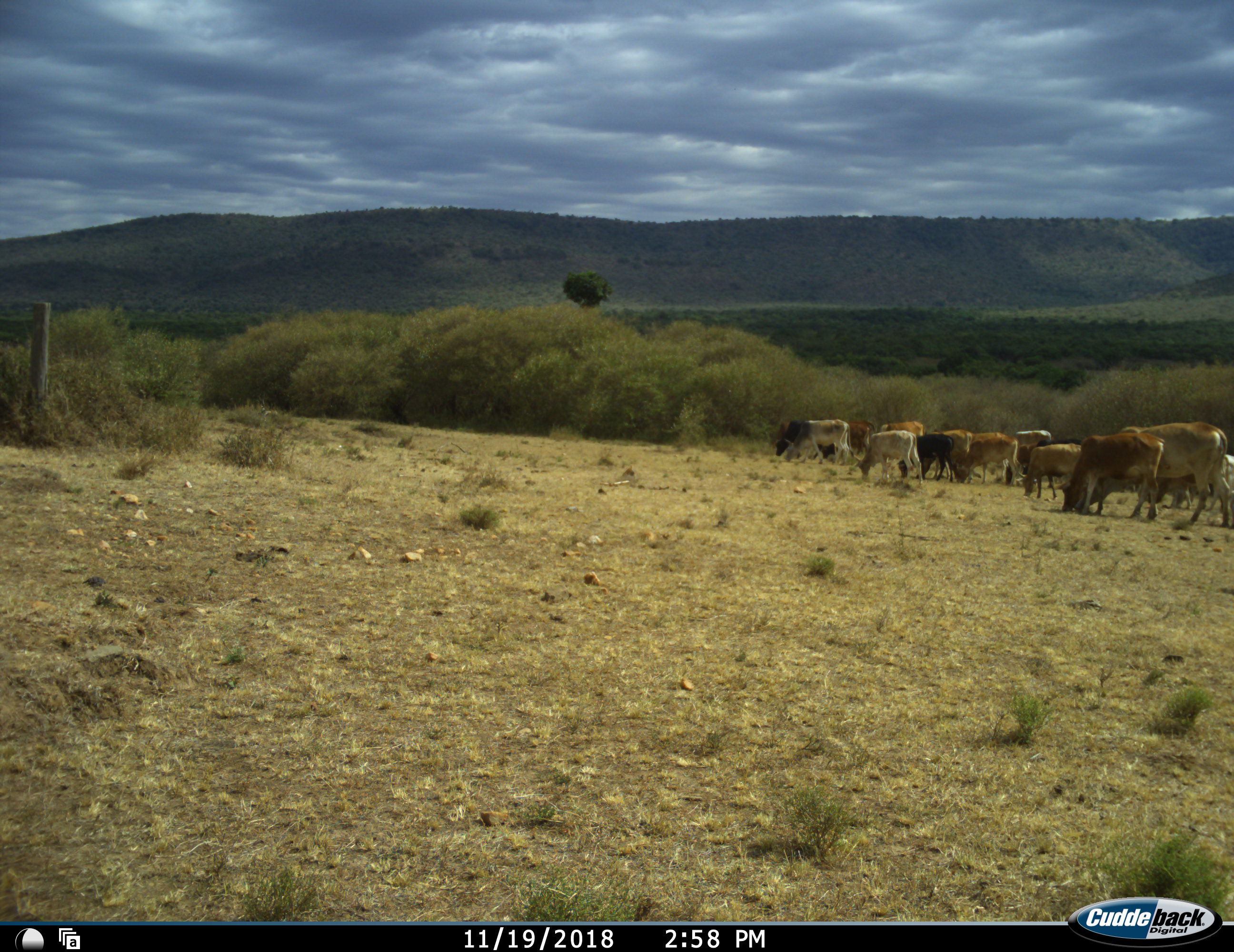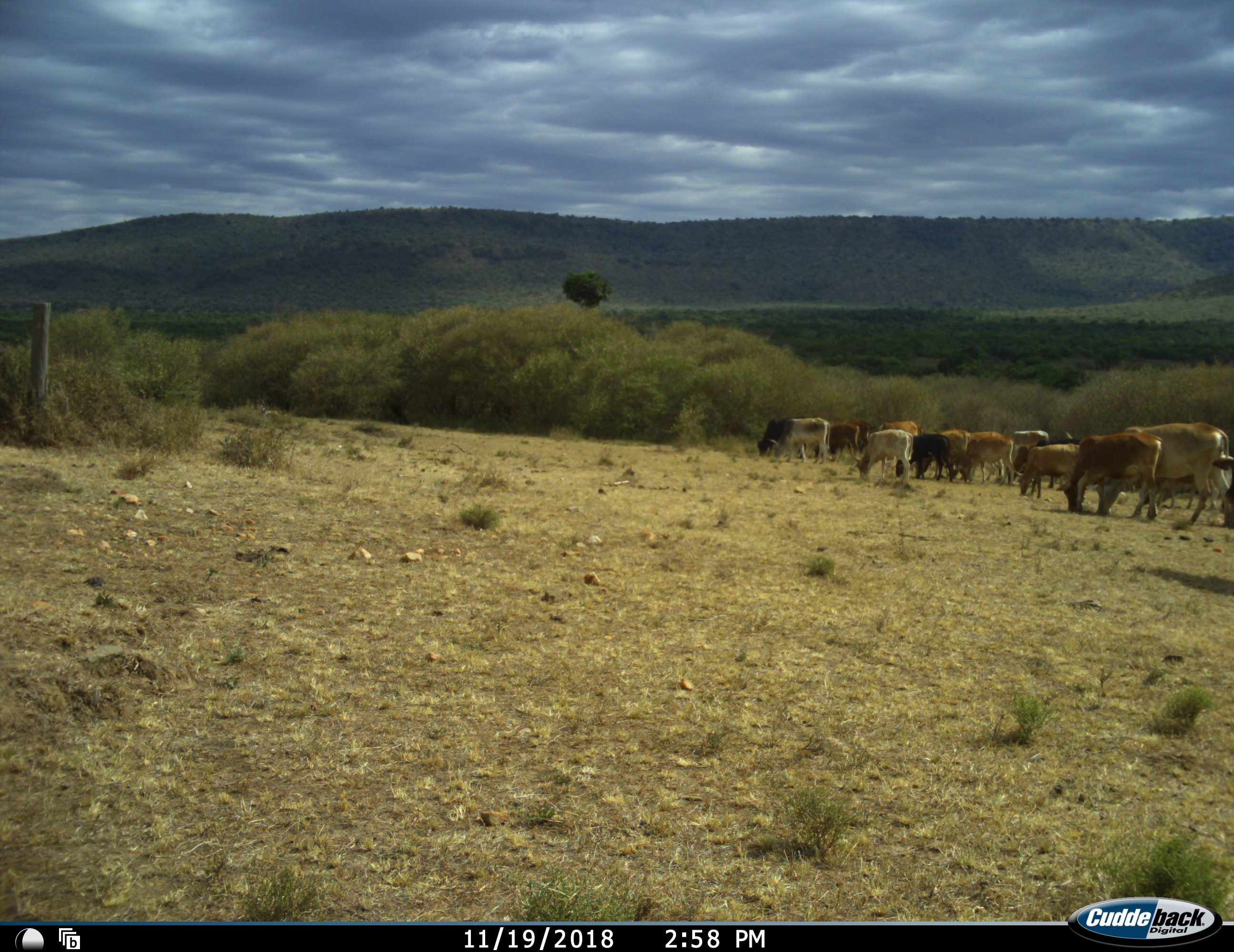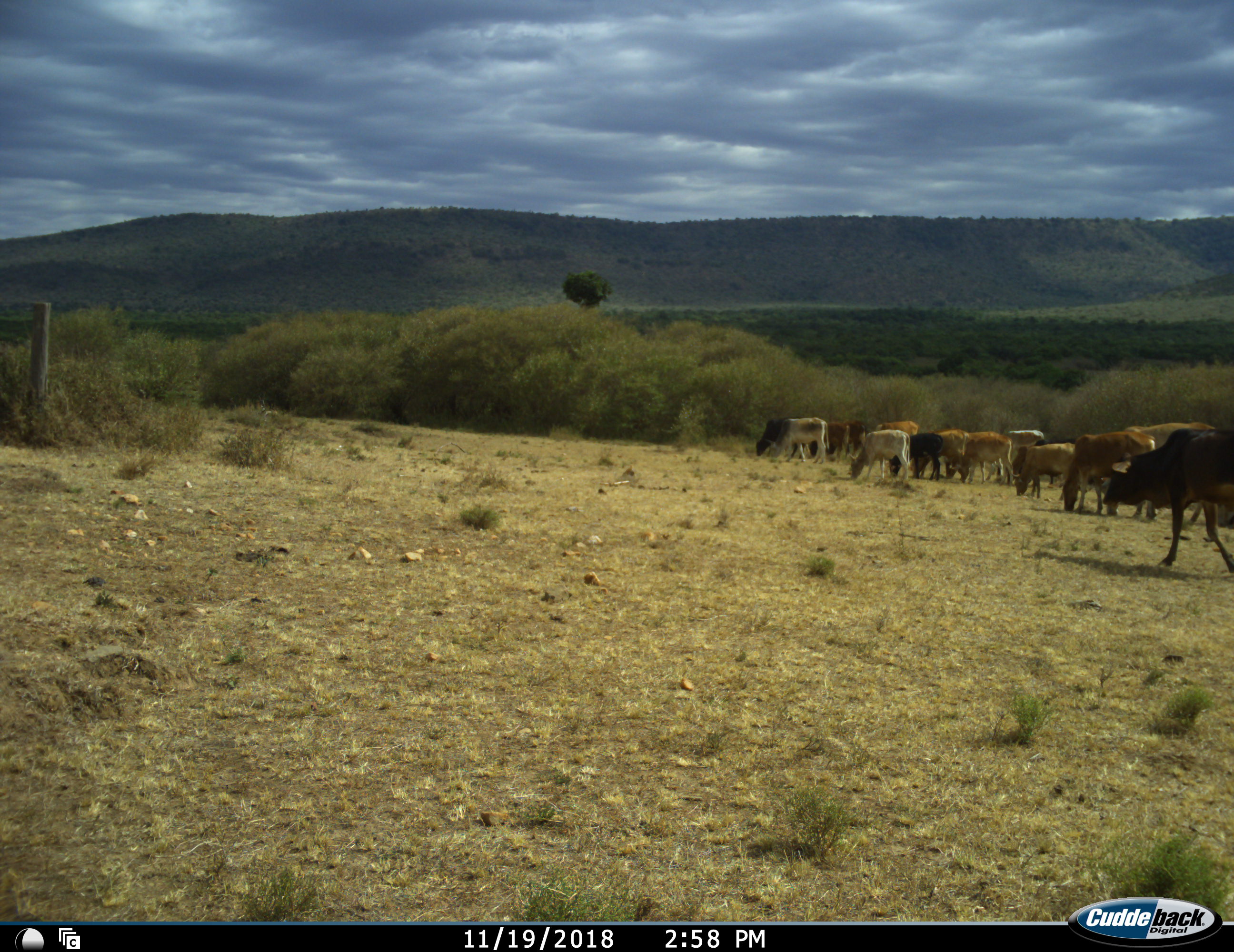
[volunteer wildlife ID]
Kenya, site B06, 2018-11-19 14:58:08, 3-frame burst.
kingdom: Animalia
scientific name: Animalia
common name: animal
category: domesticanimal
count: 11-50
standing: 10%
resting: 0%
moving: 50%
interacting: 0%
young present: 0%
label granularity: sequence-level